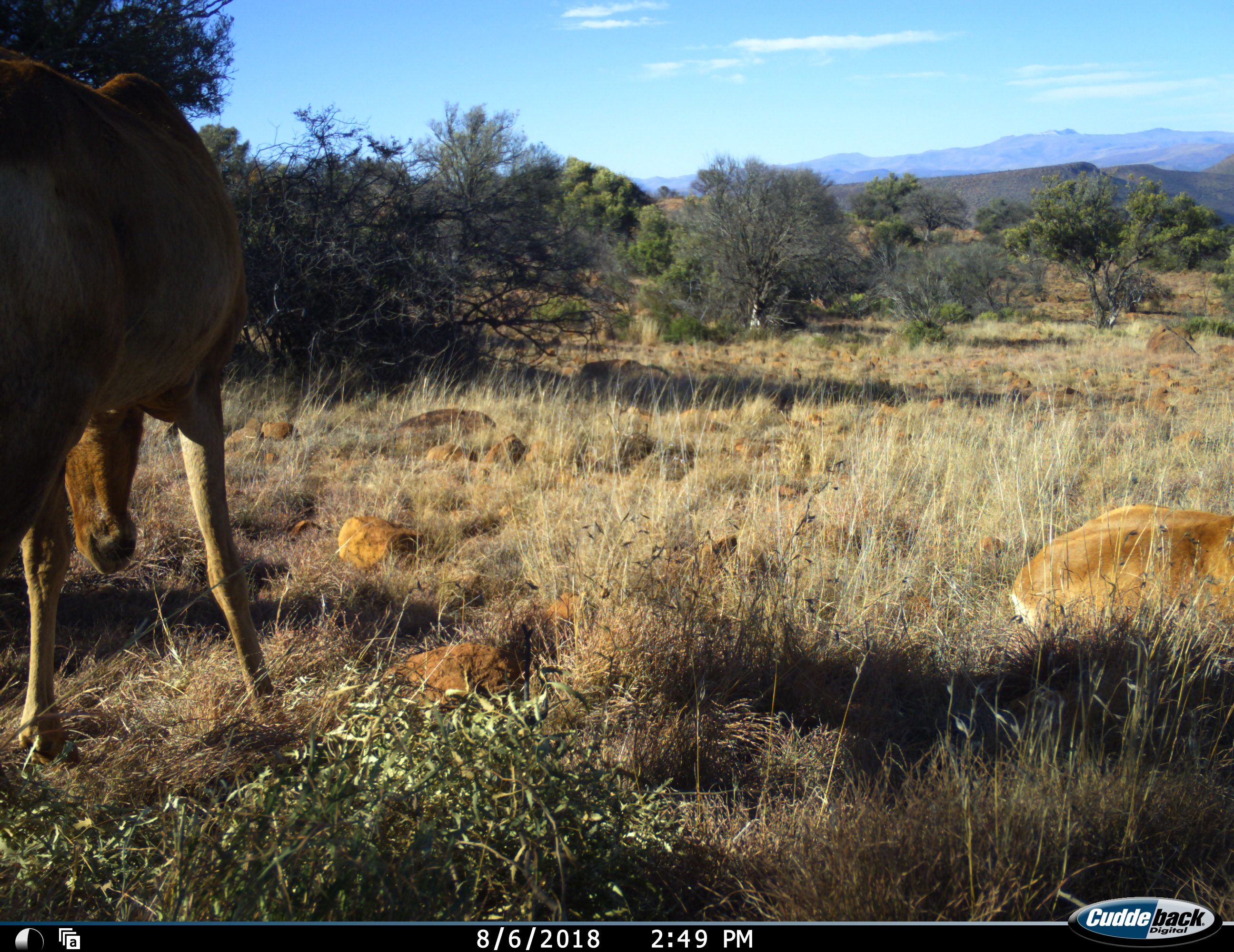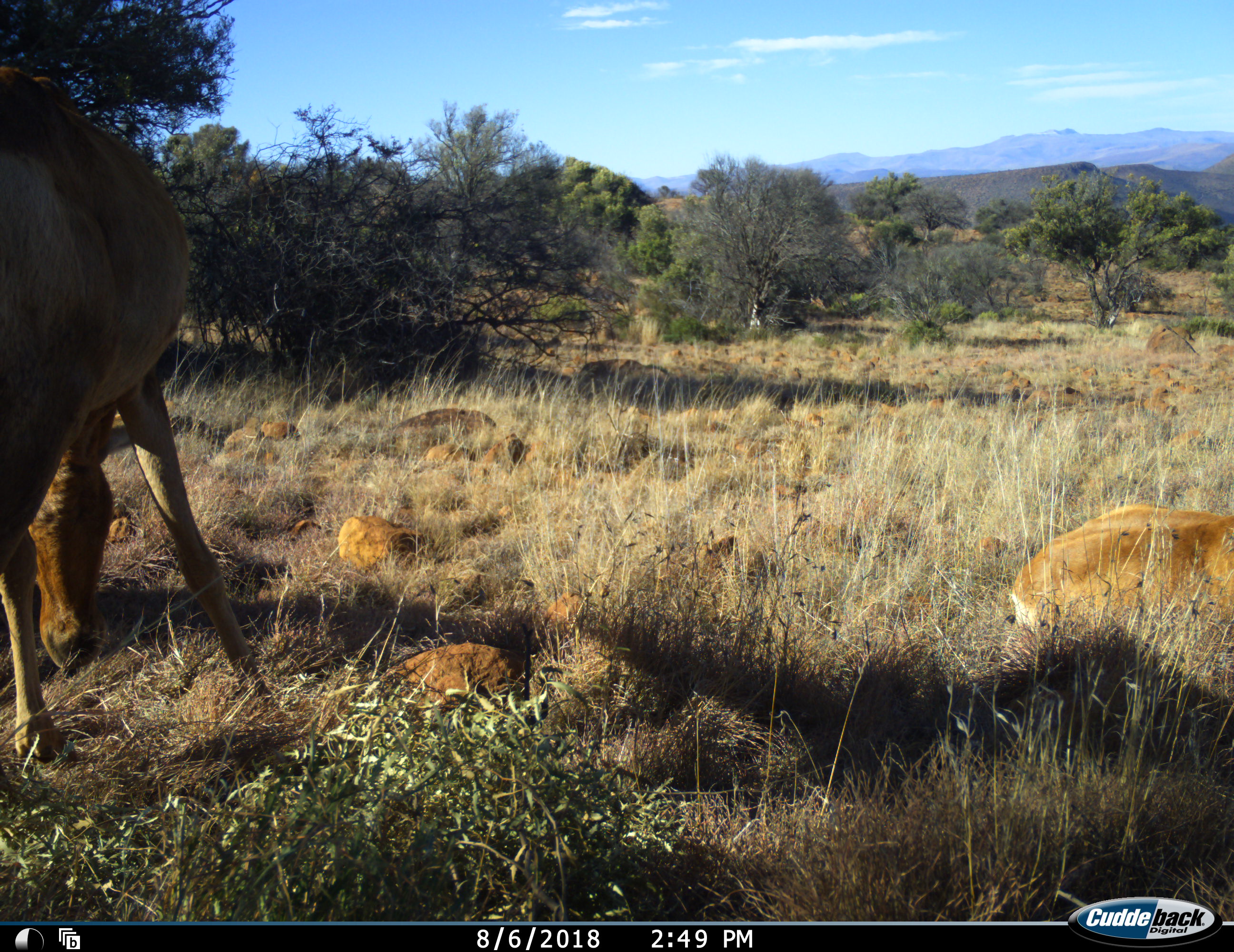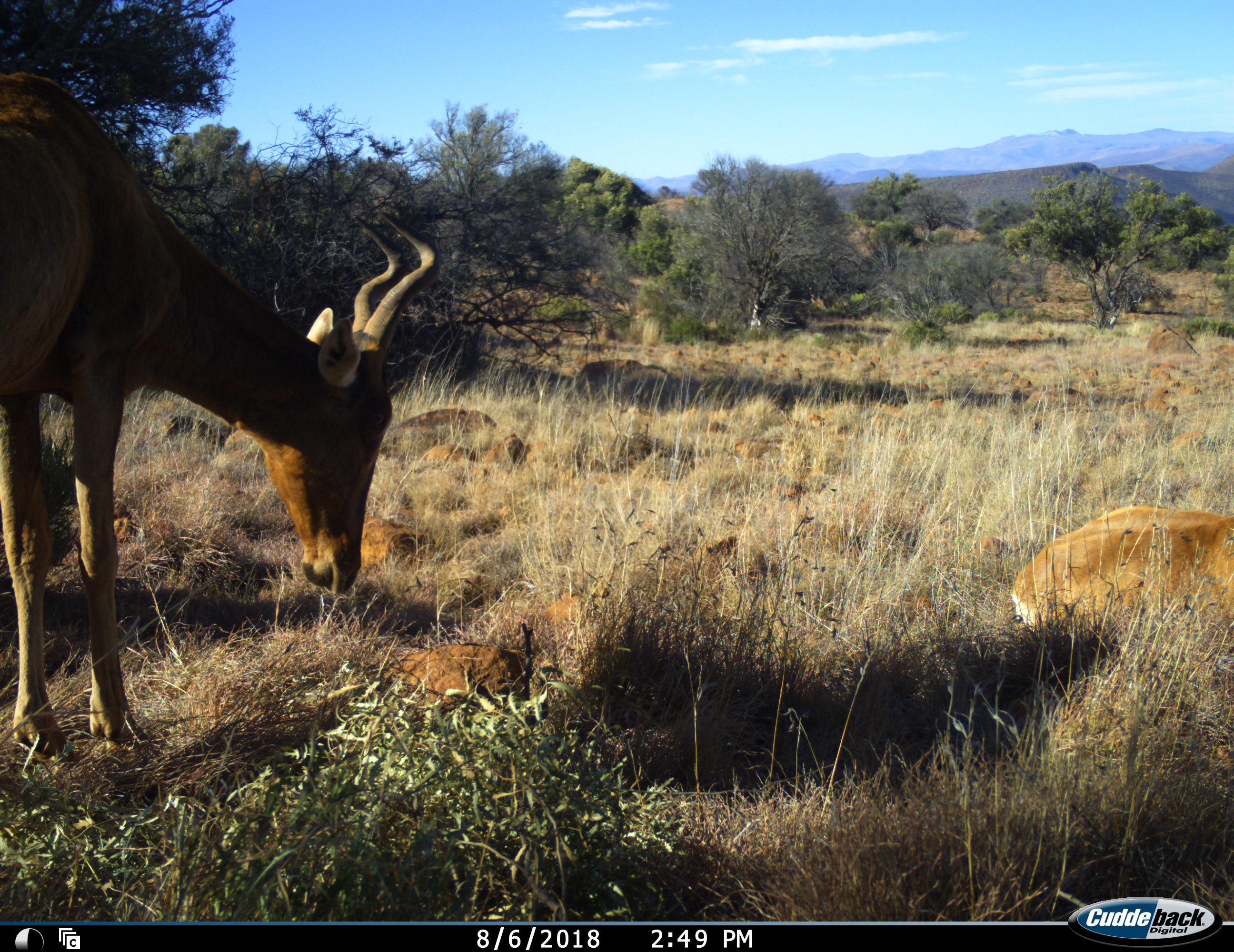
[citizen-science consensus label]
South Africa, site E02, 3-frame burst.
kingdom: Animalia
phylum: Chordata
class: Mammalia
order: Artiodactyla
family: Bovidae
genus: Alcelaphus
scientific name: Alcelaphus buselaphus caama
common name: red hartebeest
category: hartebeestred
Hartebeestred (red hartebeest) (Alcelaphus buselaphus caama), count 2. Behavior (volunteer vote fractions): standing 75%, resting 62%, moving 25%, interacting 0%. Young present (vote fraction): 0%. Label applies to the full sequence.